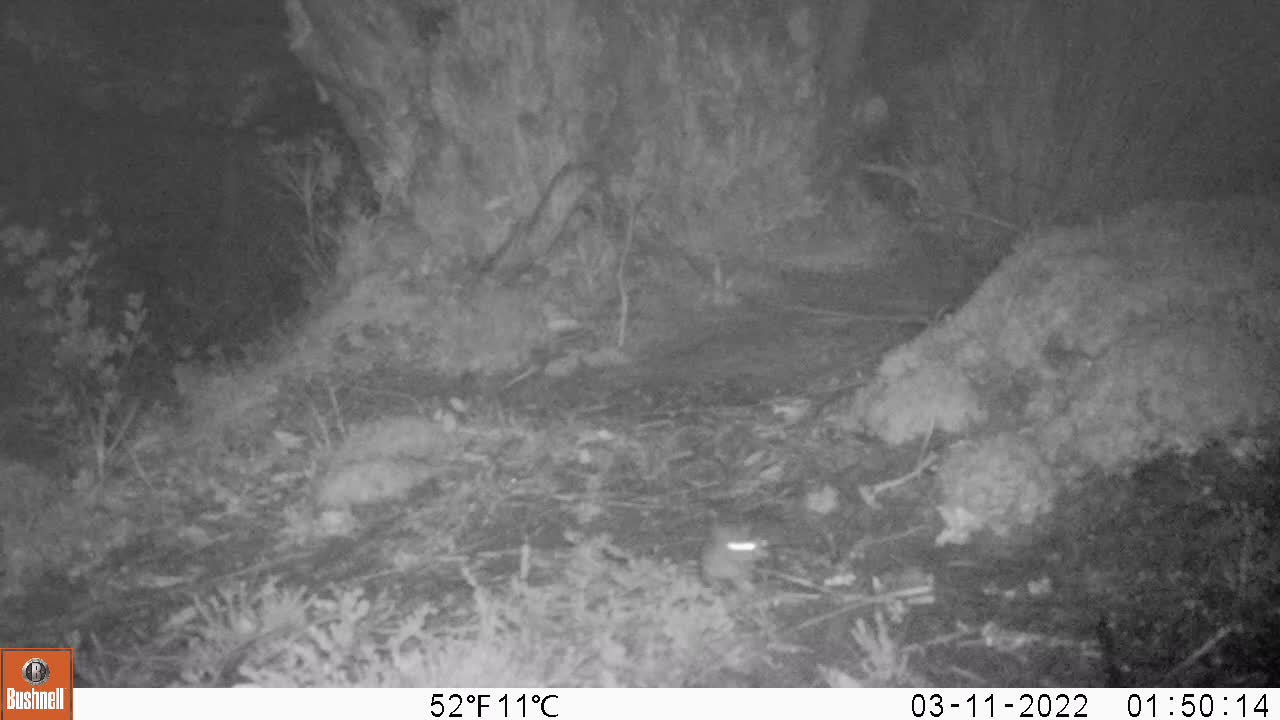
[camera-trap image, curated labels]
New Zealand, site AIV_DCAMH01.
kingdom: Animalia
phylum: Chordata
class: Mammalia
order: Rodentia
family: Muridae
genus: Mus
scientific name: Mus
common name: mouse